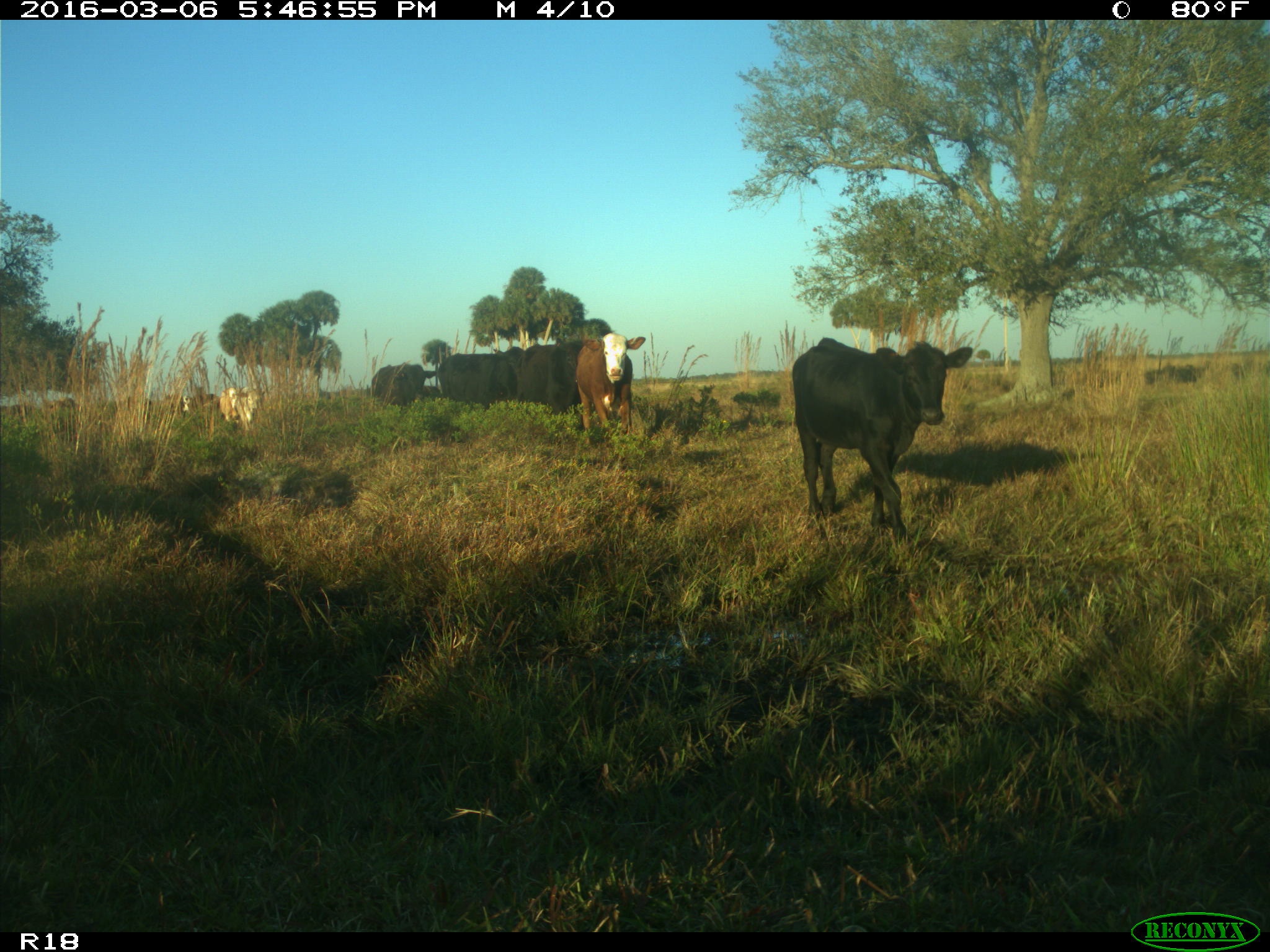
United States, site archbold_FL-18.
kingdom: Animalia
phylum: Chordata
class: Mammalia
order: Artiodactyla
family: Bovidae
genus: Bos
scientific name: Bos taurus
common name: domestic cow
Bos taurus (domestic cow).